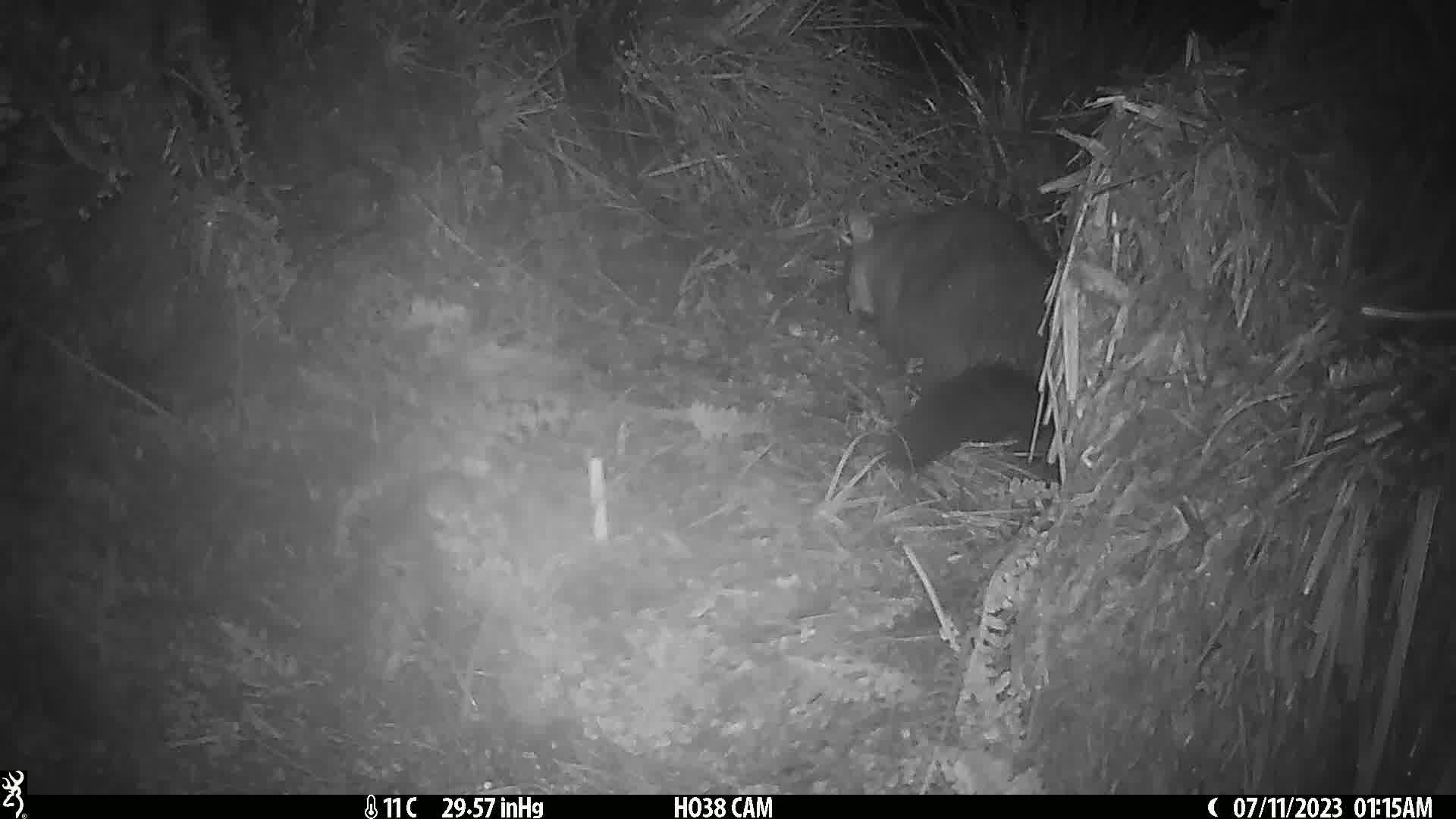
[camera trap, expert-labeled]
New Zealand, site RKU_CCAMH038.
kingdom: Animalia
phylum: Chordata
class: Mammalia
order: Diprotodontia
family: Phalangeridae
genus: Trichosurus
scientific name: Trichosurus vulpecula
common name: common brushtail possum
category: possum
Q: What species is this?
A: Possum (common brushtail possum) (Trichosurus vulpecula).